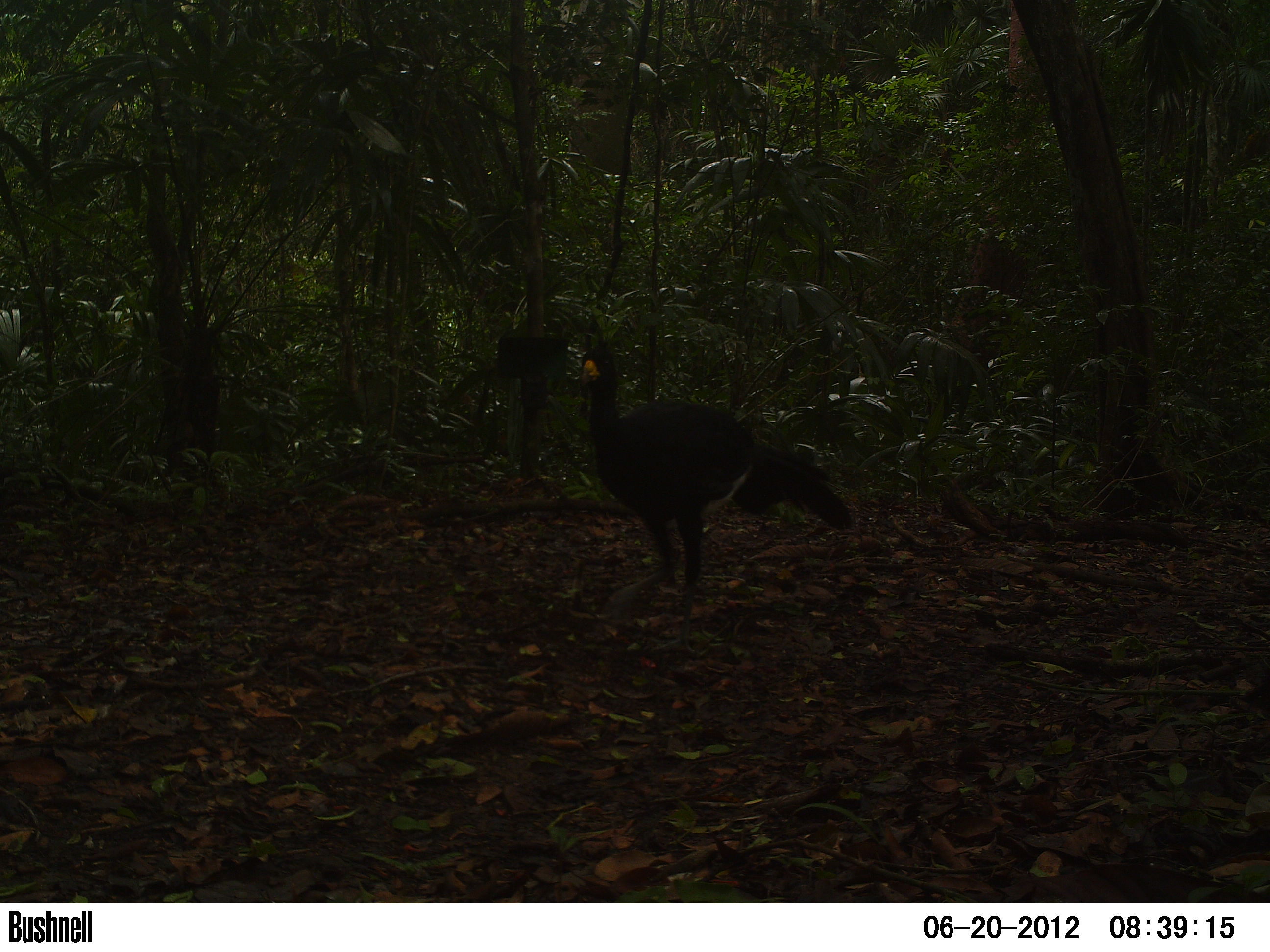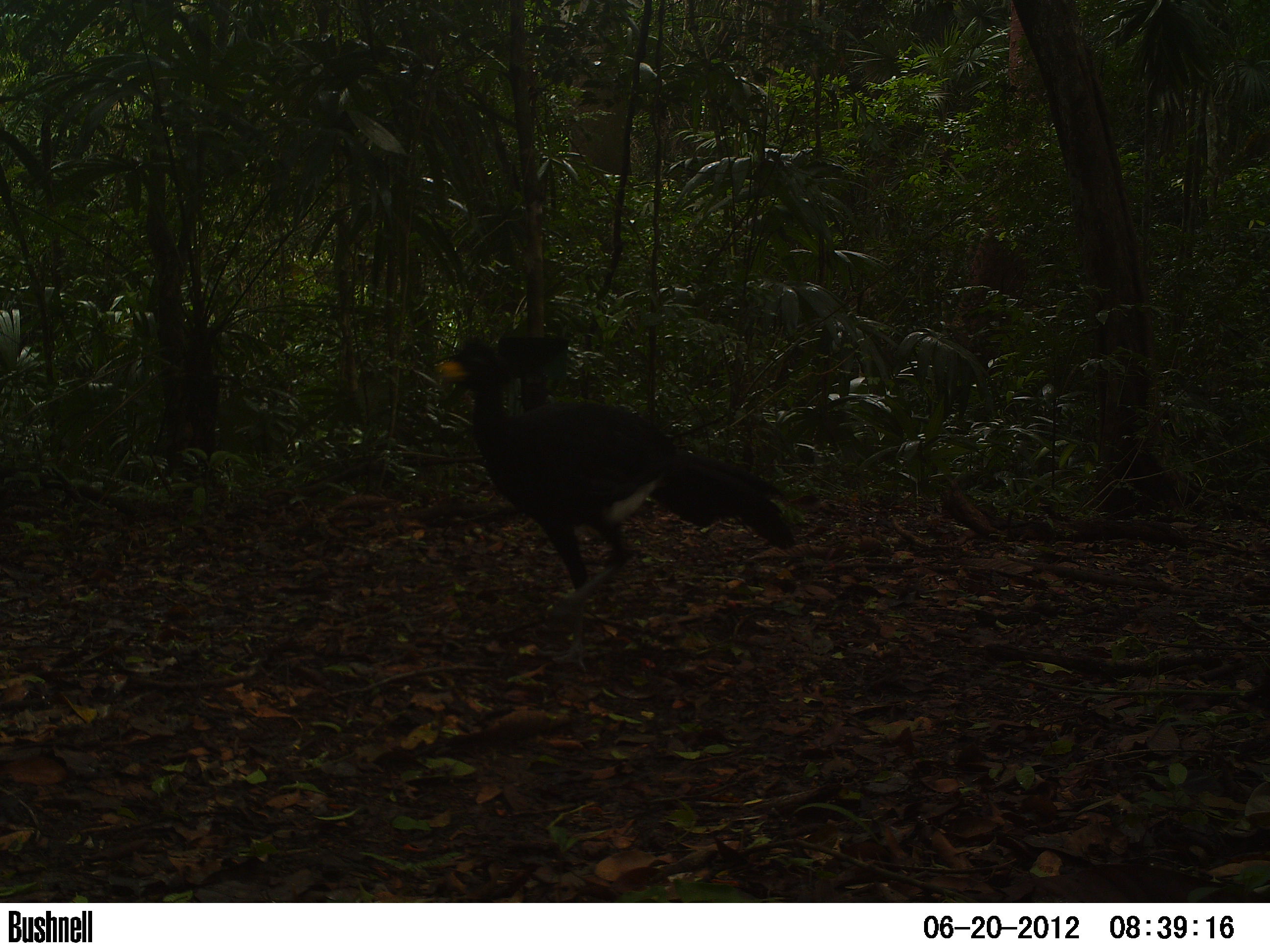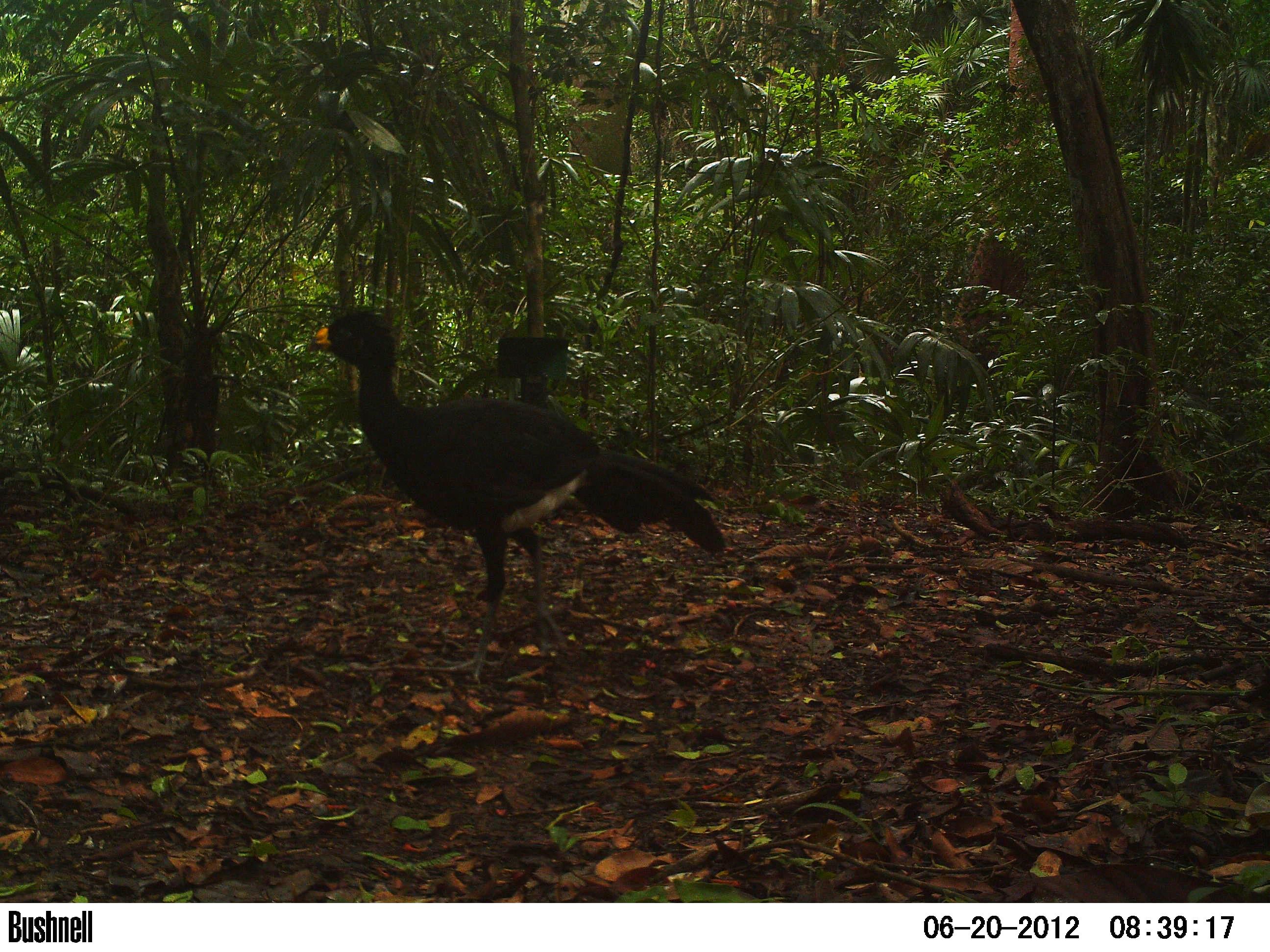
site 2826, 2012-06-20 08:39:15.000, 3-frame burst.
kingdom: Animalia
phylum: Chordata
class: Aves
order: Galliformes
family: Cracidae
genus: Crax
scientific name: Crax rubra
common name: great curassow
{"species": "Crax rubra (great curassow)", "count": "1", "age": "adult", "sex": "male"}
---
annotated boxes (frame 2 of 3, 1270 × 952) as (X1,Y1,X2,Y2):
crax rubra: (434,340,796,672)